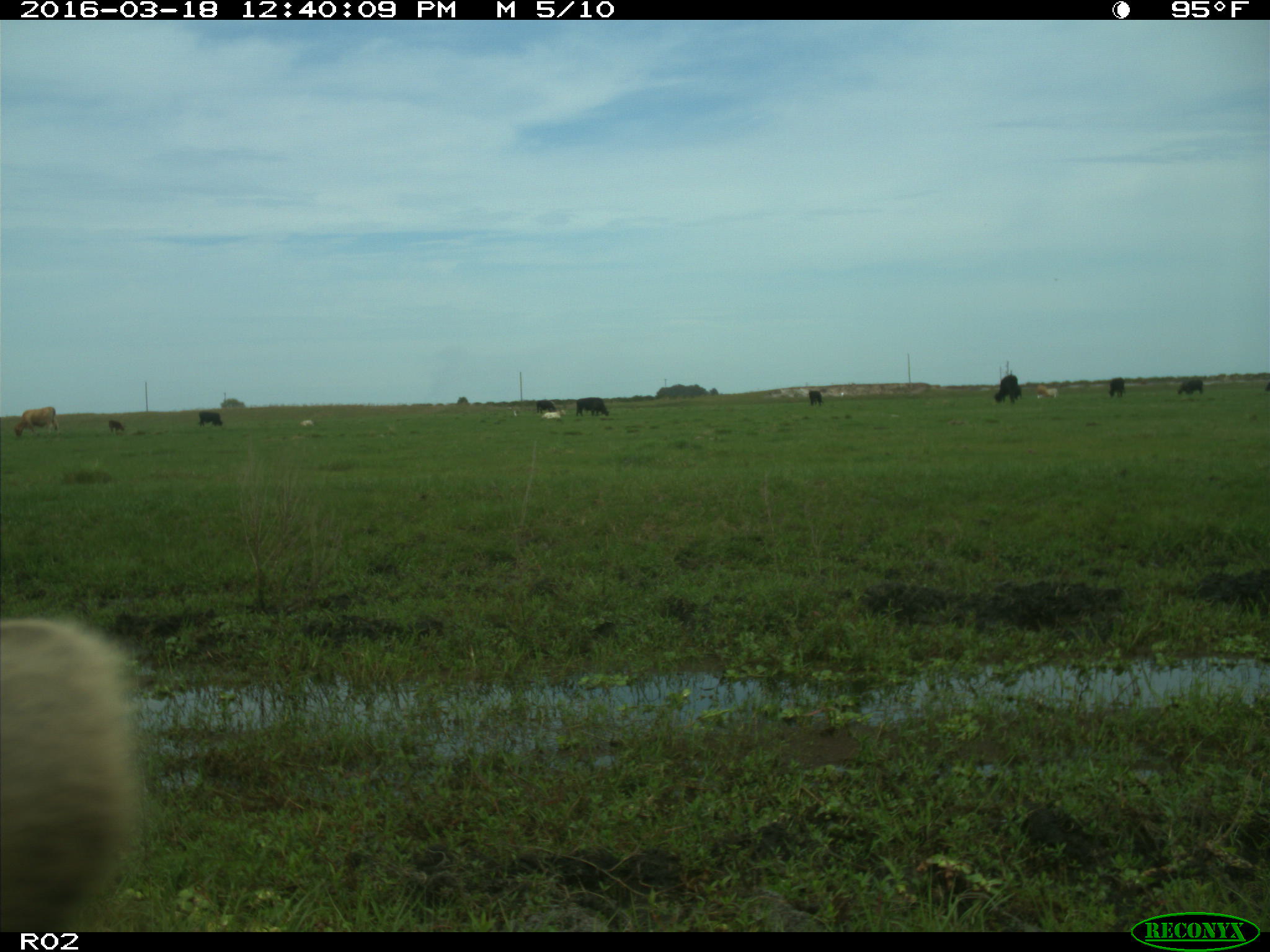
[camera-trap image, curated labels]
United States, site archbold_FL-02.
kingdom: Animalia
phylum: Chordata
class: Mammalia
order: Artiodactyla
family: Bovidae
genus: Bos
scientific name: Bos taurus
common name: domestic cow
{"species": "Bos taurus (domestic cow)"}